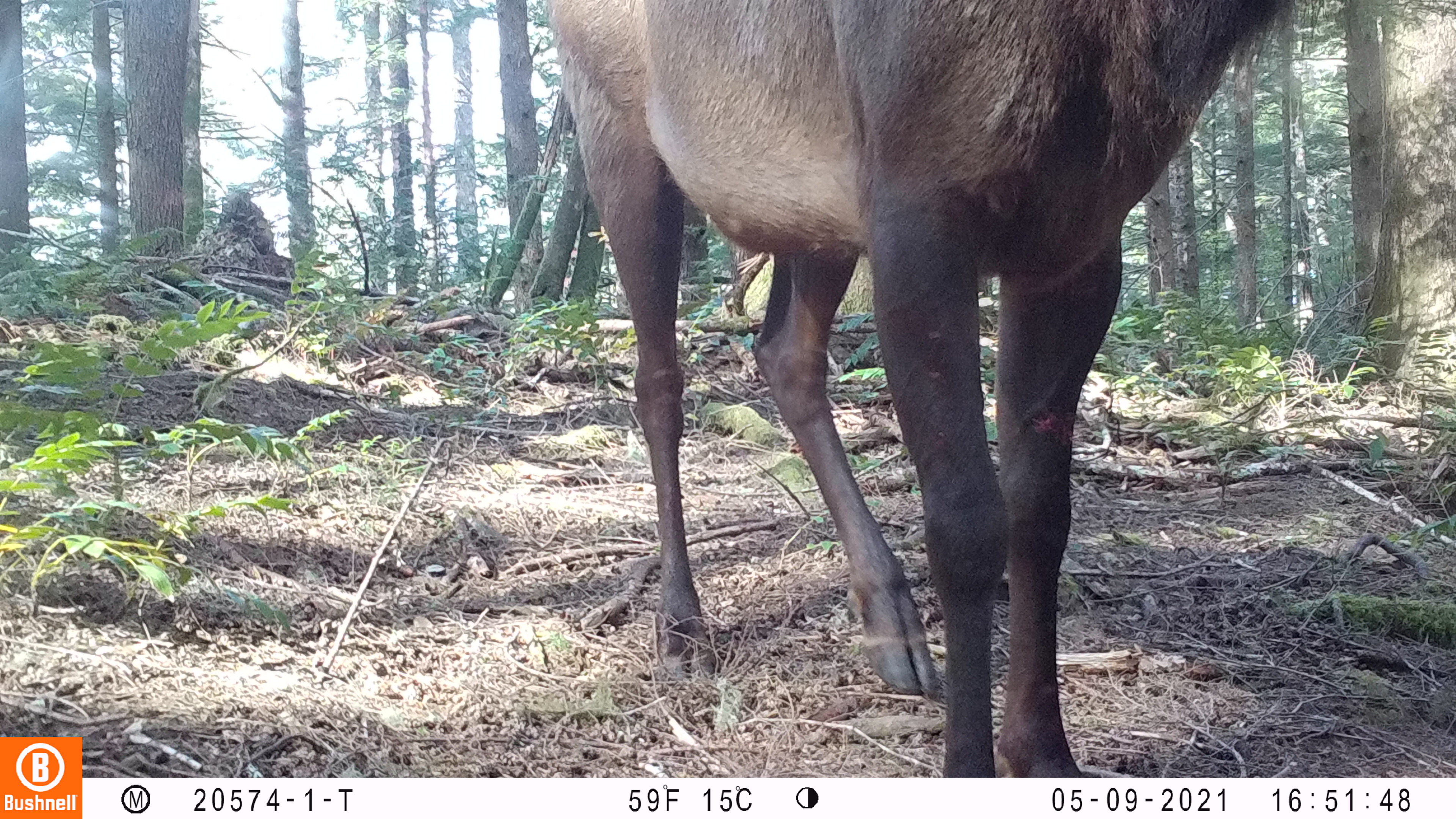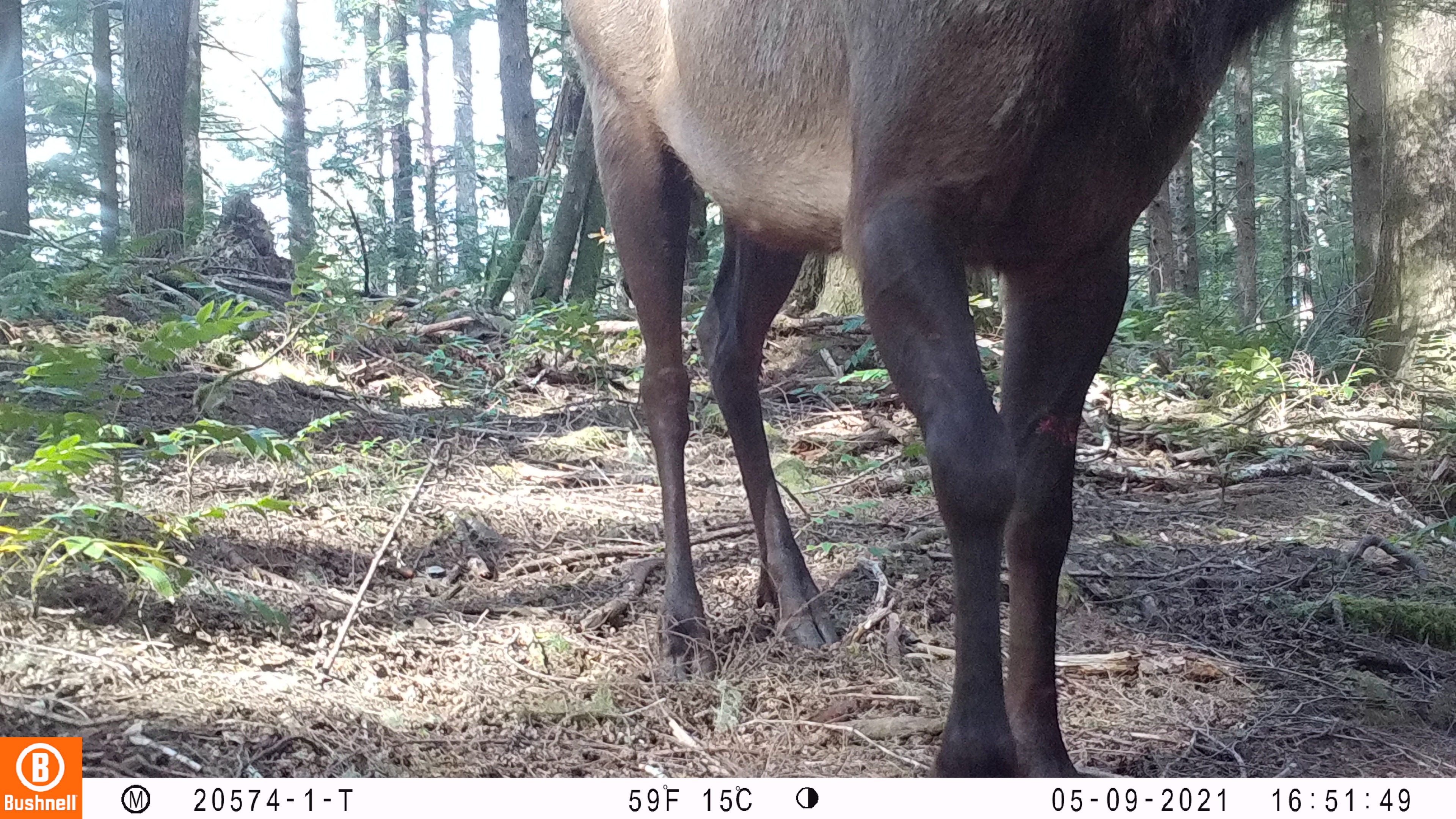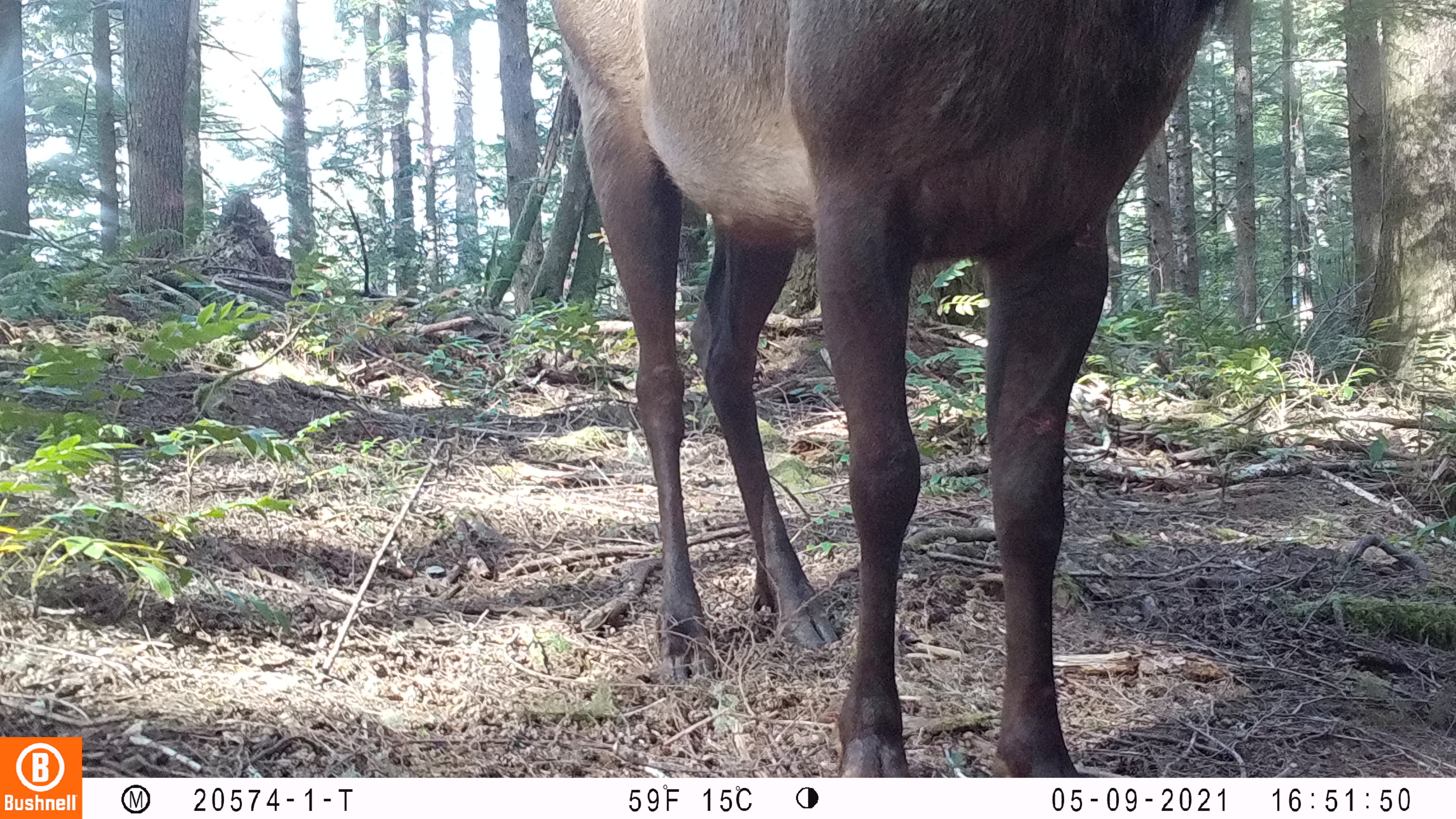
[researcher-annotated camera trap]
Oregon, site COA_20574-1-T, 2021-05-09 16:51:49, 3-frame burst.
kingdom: Animalia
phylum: Chordata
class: Mammalia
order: Artiodactyla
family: Cervidae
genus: Cervus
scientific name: Cervus canadensis roosevelti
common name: roosevelt elk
Roosevelt elk (Cervus canadensis roosevelti).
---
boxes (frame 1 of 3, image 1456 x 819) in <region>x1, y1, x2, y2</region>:
roosevelt elk: <region>545, 2, 1332, 773</region>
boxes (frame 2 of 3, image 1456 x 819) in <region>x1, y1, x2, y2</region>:
roosevelt elk: <region>560, 0, 1312, 774</region>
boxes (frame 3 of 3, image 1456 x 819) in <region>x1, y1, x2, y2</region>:
roosevelt elk: <region>547, 1, 1243, 772</region>